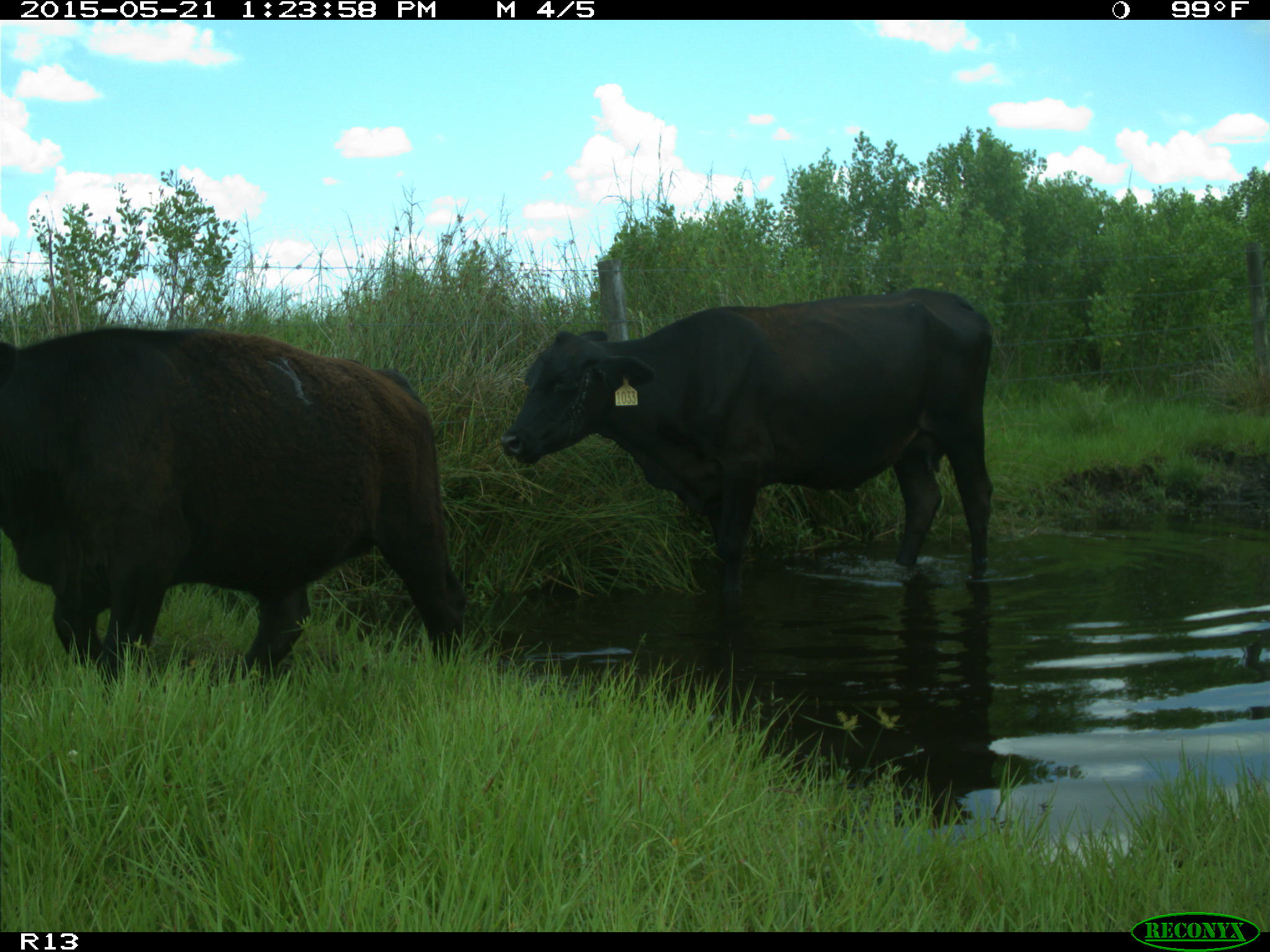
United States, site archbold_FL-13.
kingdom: Animalia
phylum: Chordata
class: Mammalia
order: Artiodactyla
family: Bovidae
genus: Bos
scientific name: Bos taurus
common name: domestic cow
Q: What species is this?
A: Bos taurus (domestic cow).